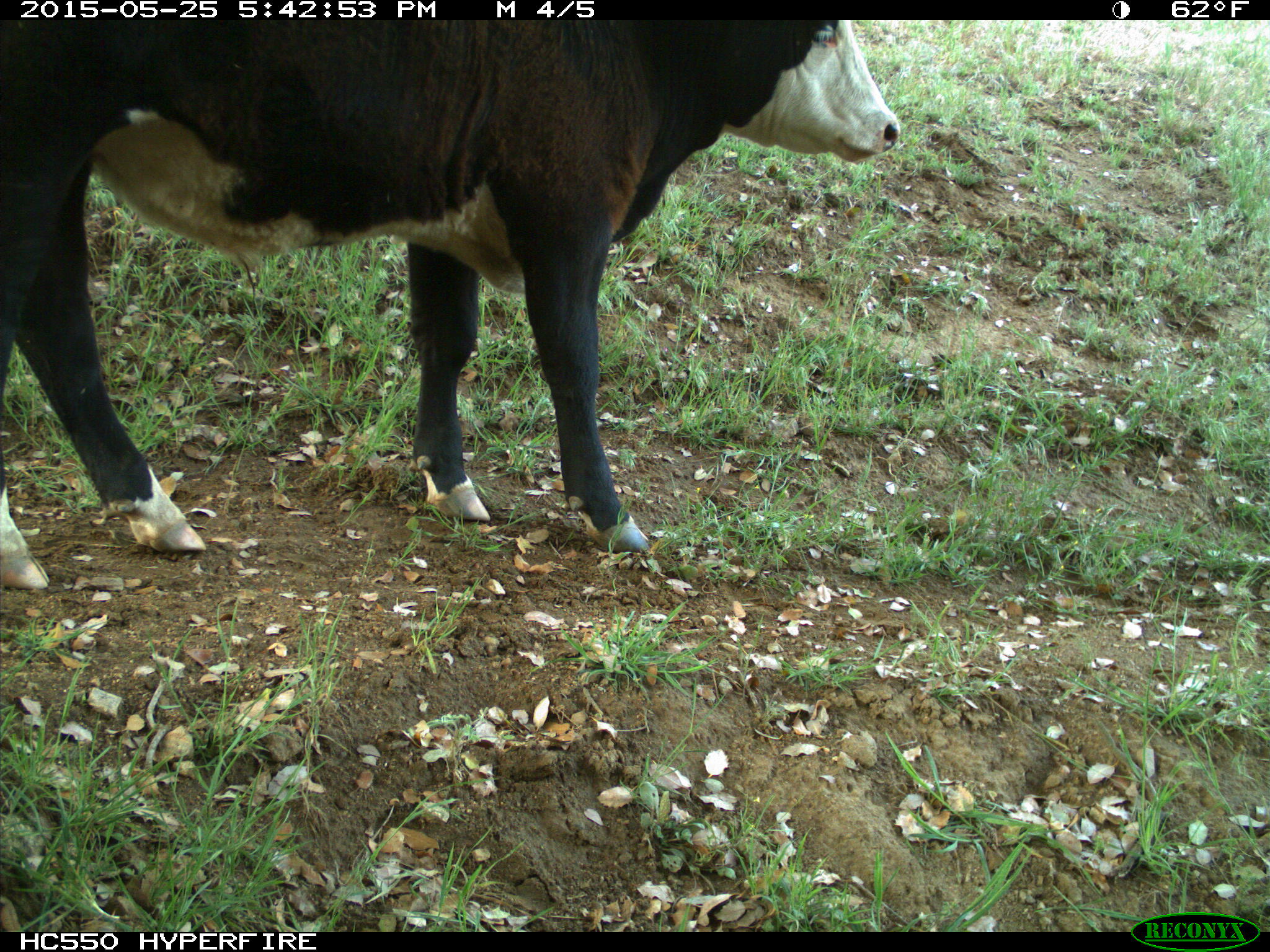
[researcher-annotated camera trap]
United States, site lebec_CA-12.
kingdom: Animalia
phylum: Chordata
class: Mammalia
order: Artiodactyla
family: Bovidae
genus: Bos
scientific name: Bos taurus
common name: domestic cow